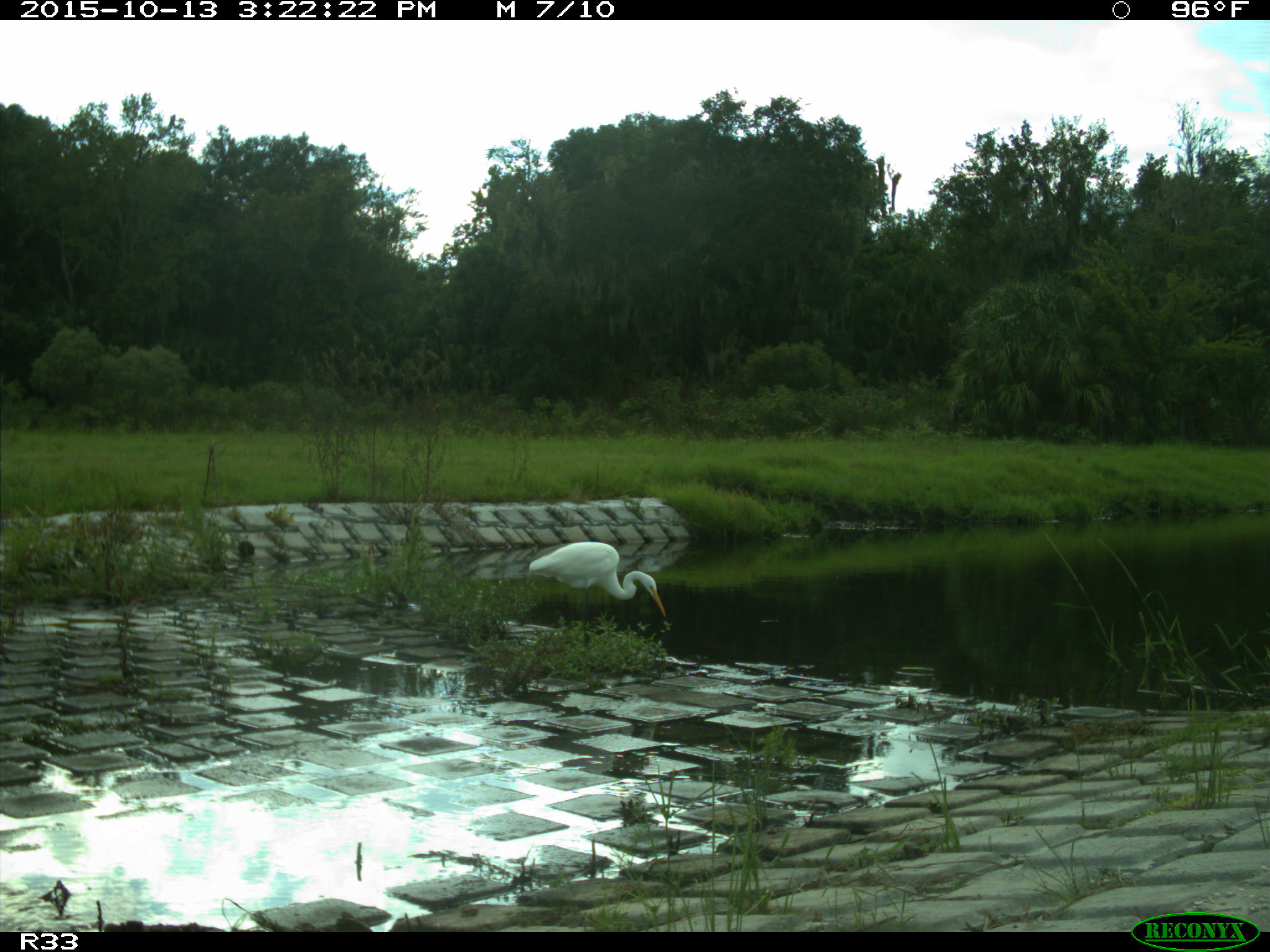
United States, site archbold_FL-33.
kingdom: Animalia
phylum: Chordata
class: Aves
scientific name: Aves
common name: birds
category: unidentified bird